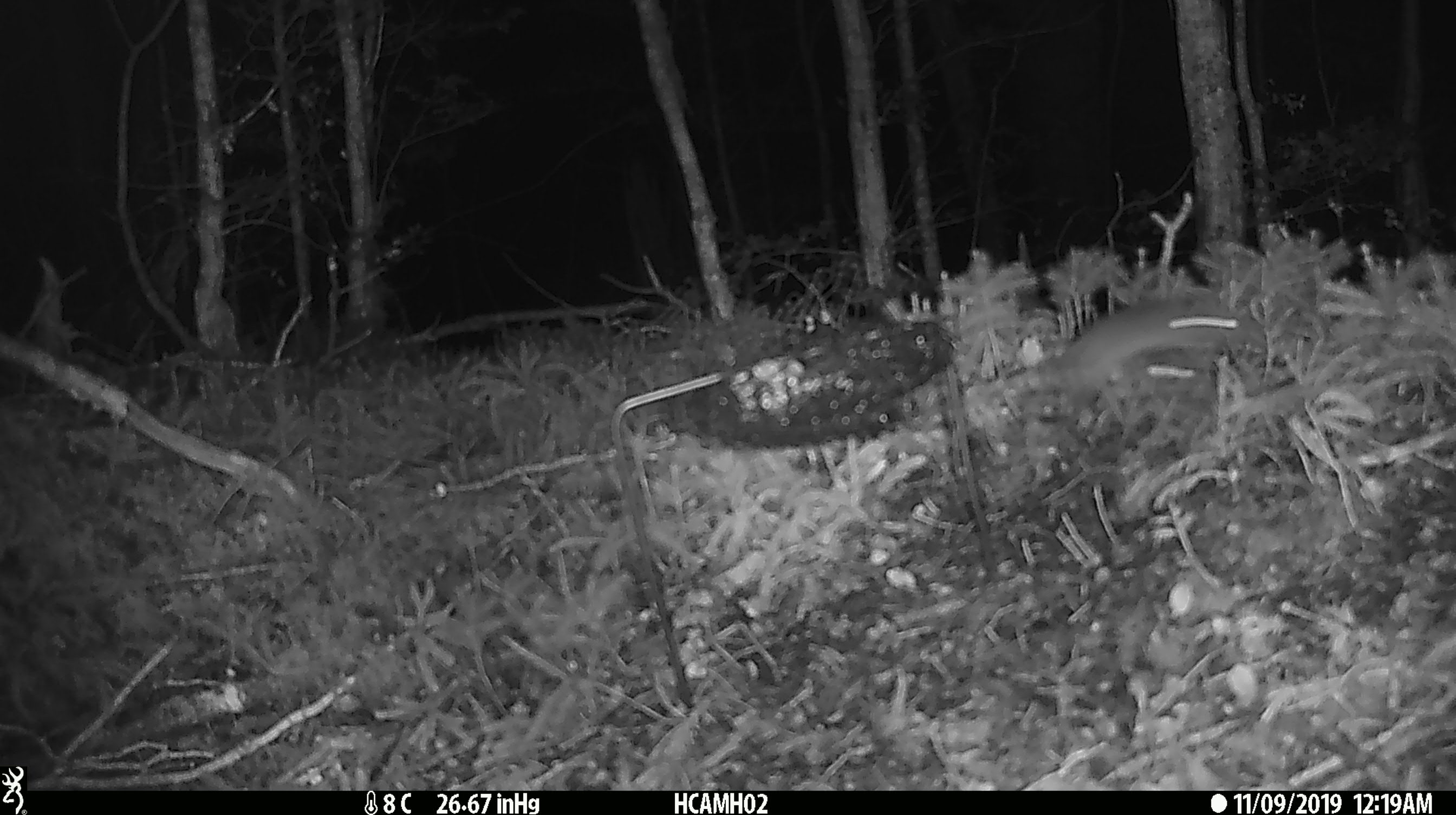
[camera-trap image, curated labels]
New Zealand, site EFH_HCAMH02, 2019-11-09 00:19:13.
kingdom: Animalia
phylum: Chordata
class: Mammalia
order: Rodentia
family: Muridae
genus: Mus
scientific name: Mus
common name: mouse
Mouse (Mus).